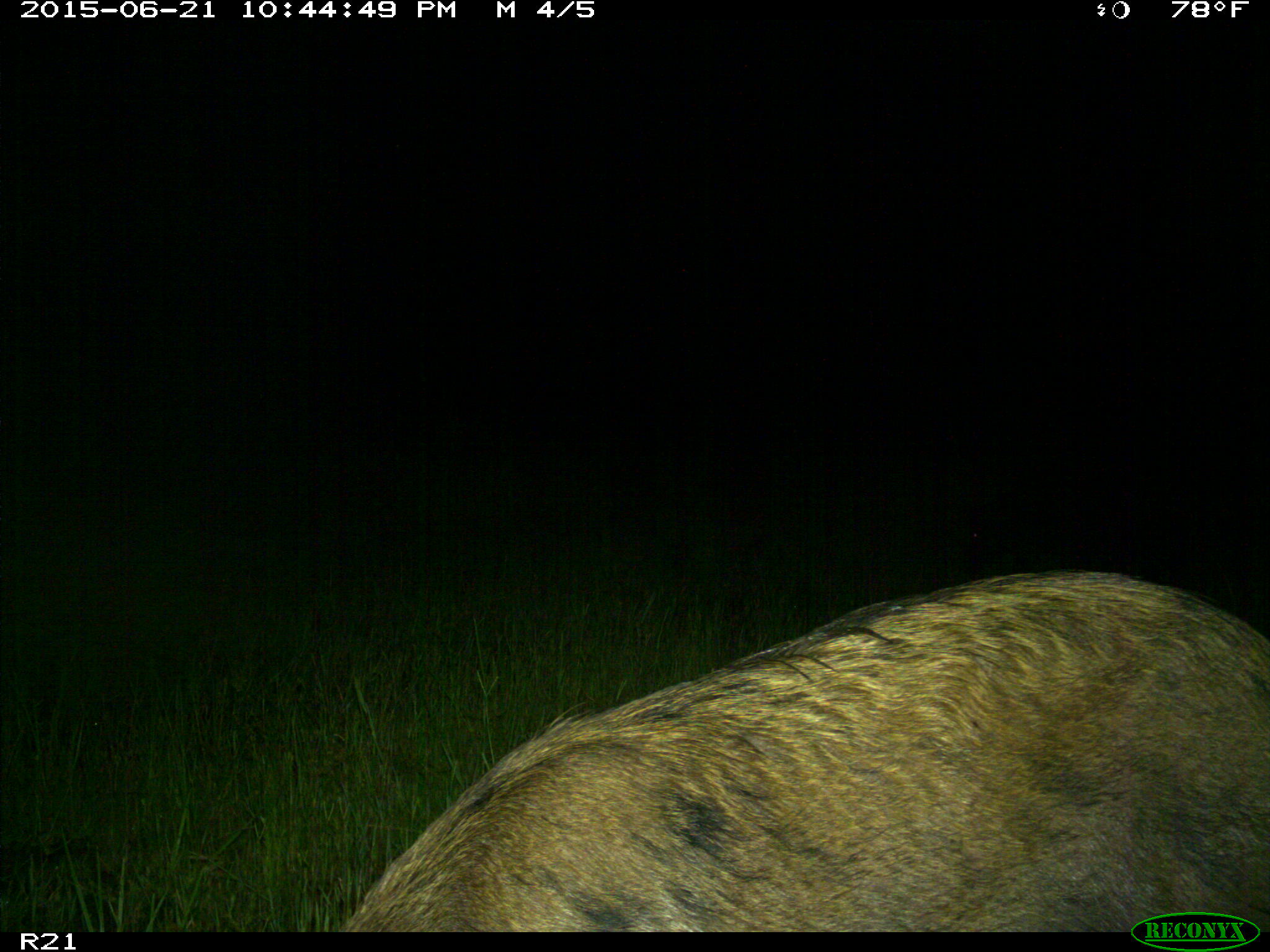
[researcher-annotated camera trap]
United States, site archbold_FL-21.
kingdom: Animalia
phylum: Chordata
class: Mammalia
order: Artiodactyla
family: Suidae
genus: Sus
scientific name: Sus scrofa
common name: wild boar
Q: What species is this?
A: Sus scrofa (wild boar).